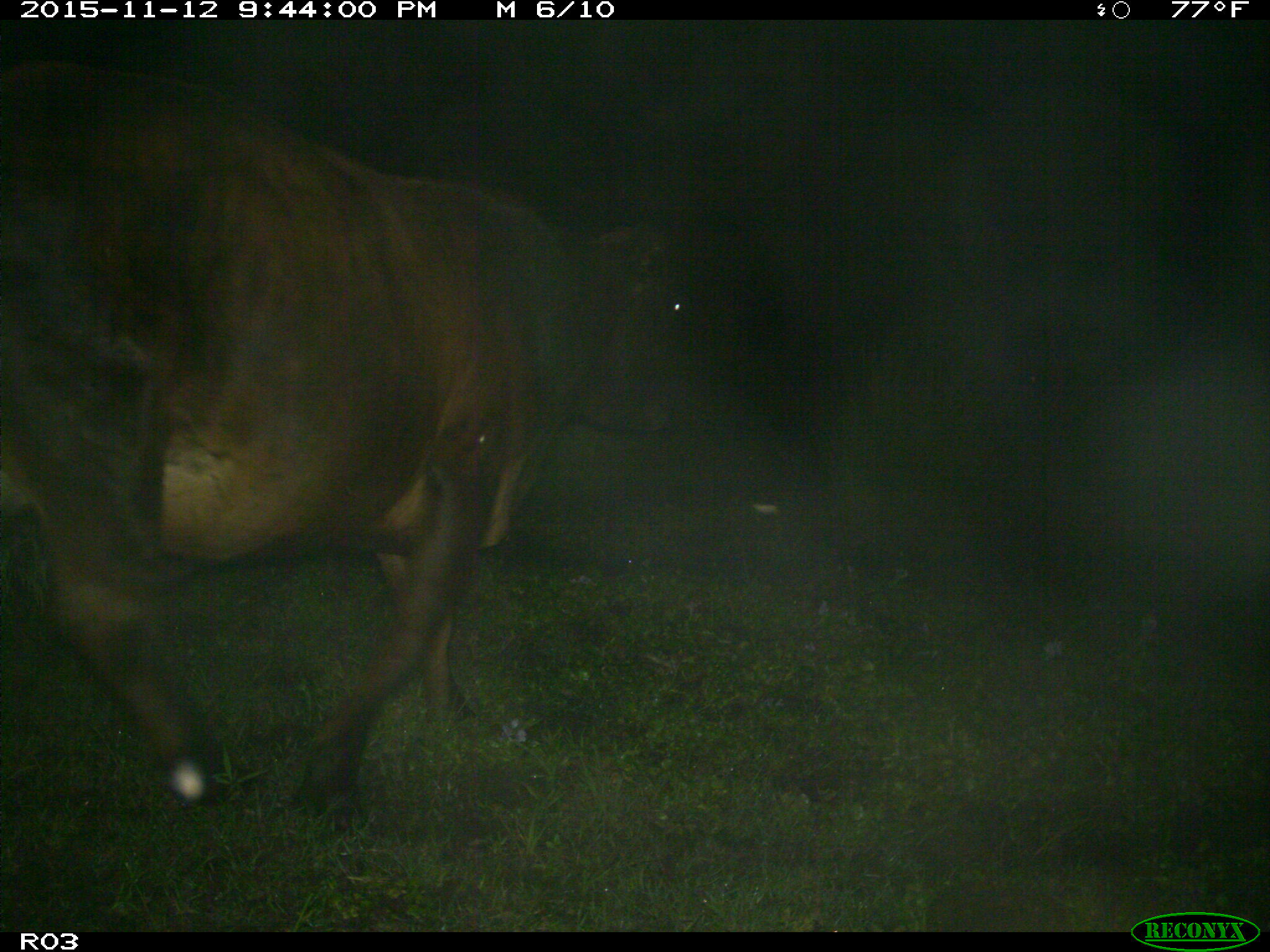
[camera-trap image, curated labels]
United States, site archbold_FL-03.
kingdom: Animalia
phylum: Chordata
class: Mammalia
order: Artiodactyla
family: Bovidae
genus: Bos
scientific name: Bos taurus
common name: domestic cow